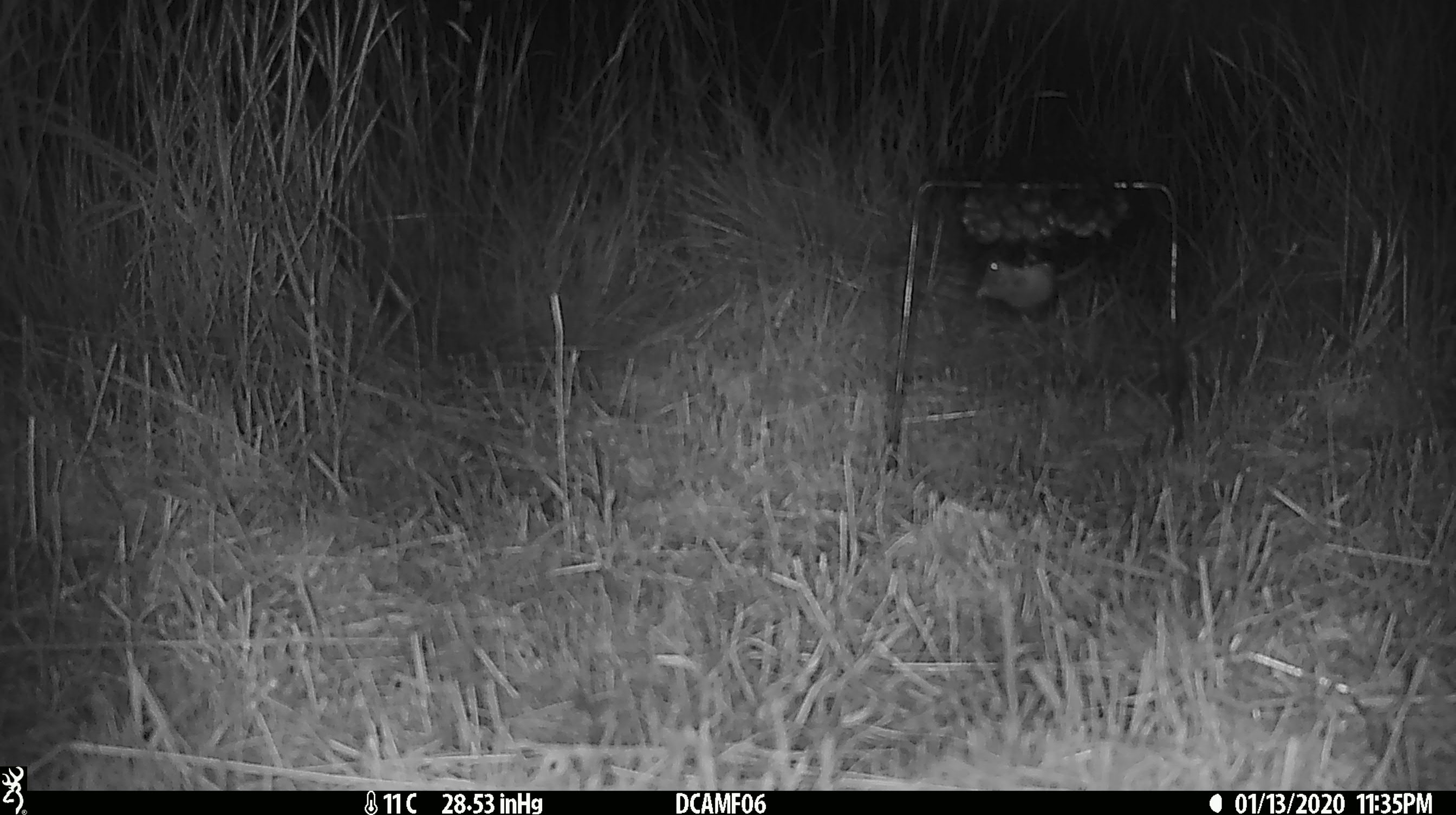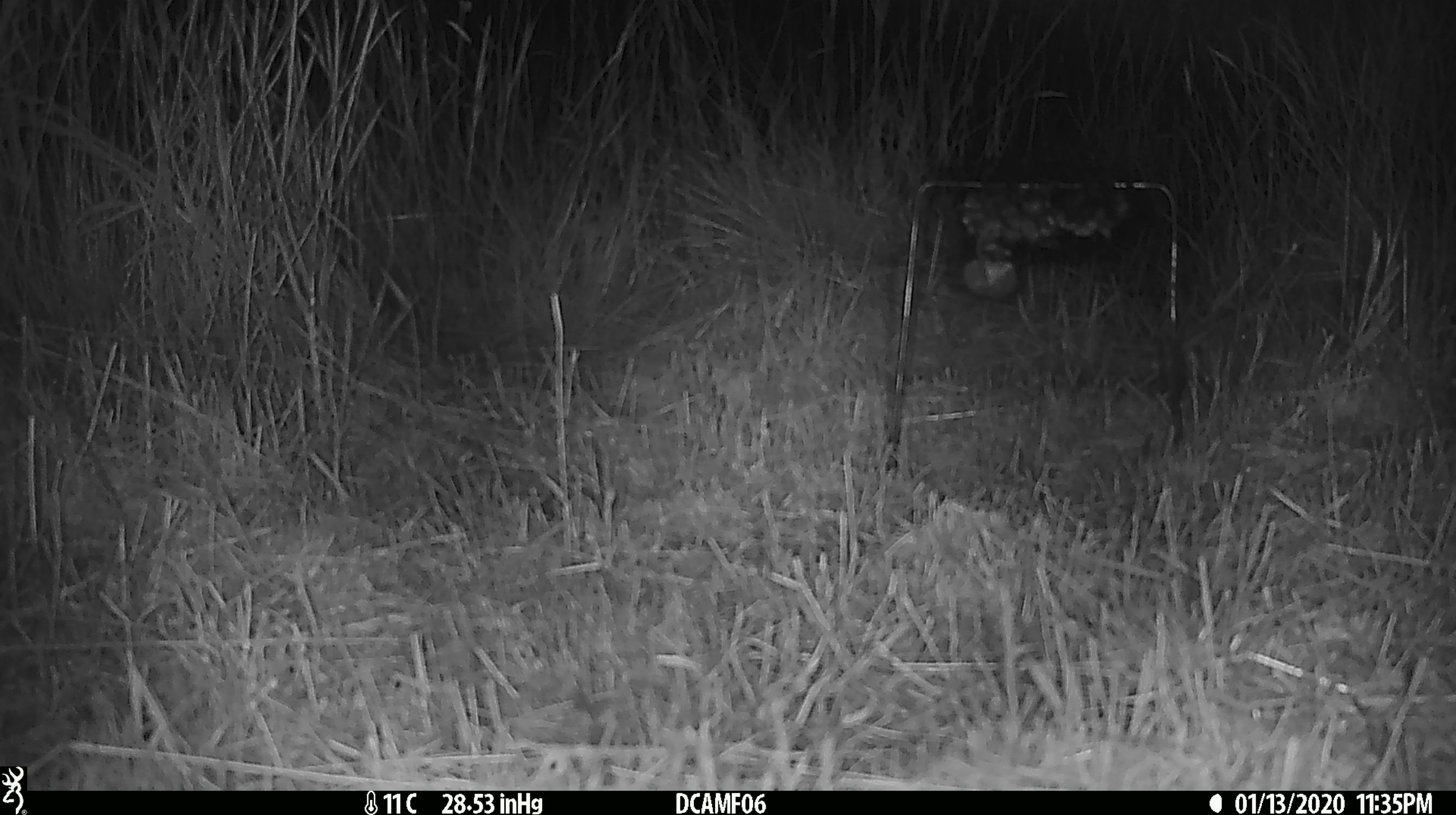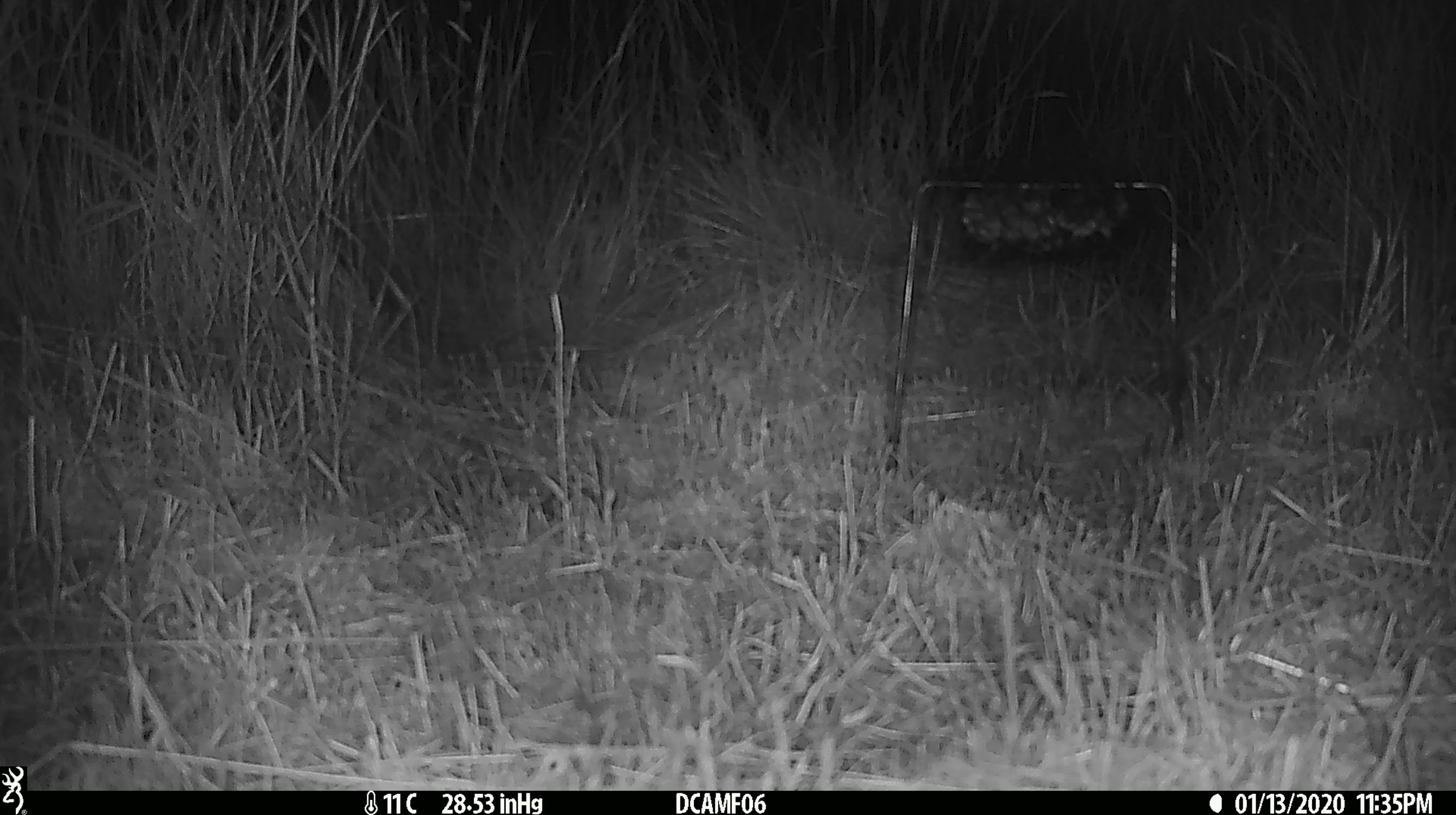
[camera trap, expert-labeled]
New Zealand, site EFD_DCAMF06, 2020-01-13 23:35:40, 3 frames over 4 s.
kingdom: Animalia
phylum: Chordata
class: Mammalia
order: Rodentia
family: Muridae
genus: Mus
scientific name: Mus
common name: mouse